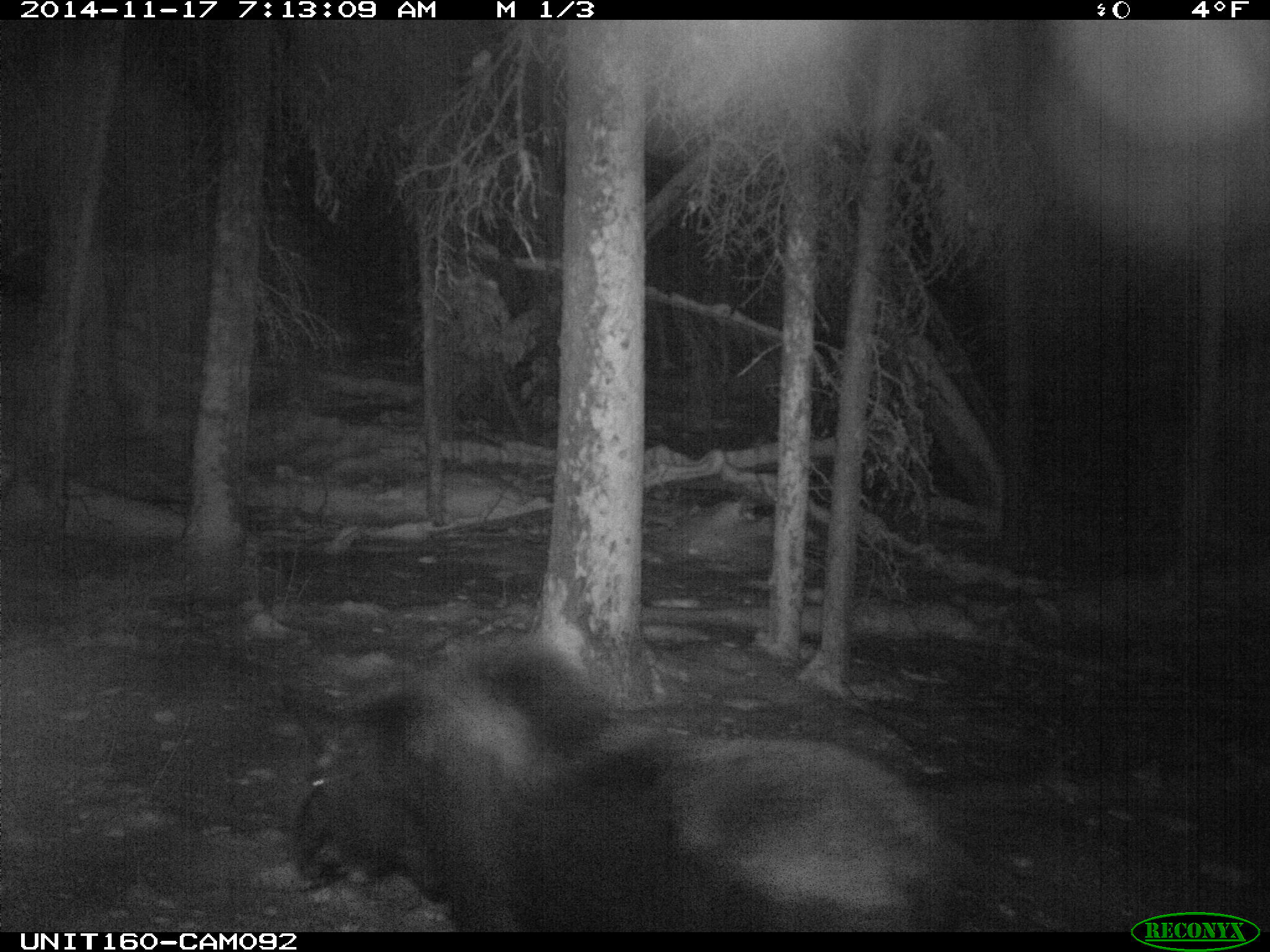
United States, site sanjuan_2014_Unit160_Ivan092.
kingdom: Animalia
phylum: Chordata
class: Mammalia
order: Artiodactyla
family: Cervidae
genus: Alces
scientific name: Alces alces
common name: moose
Alces alces (moose).